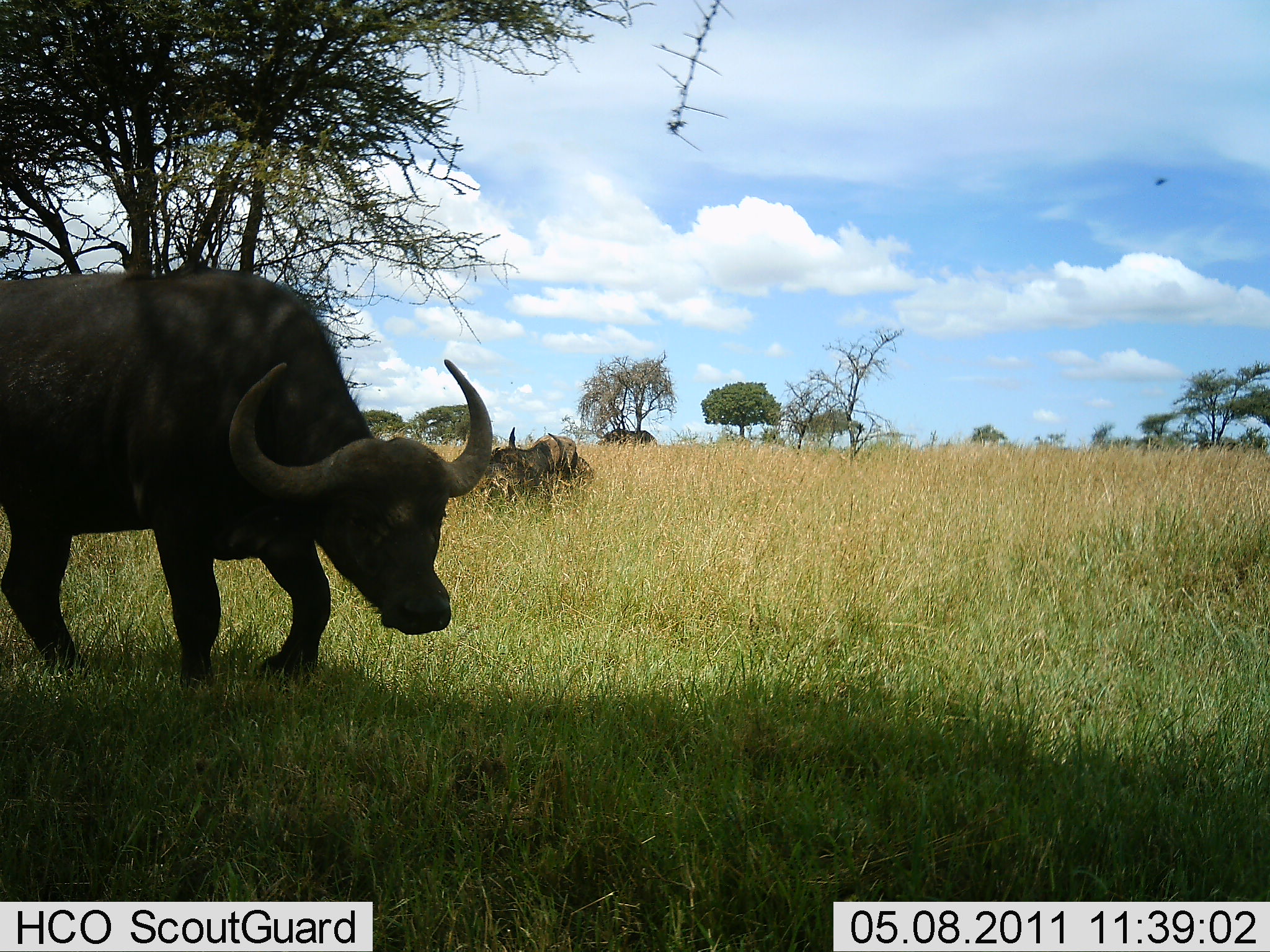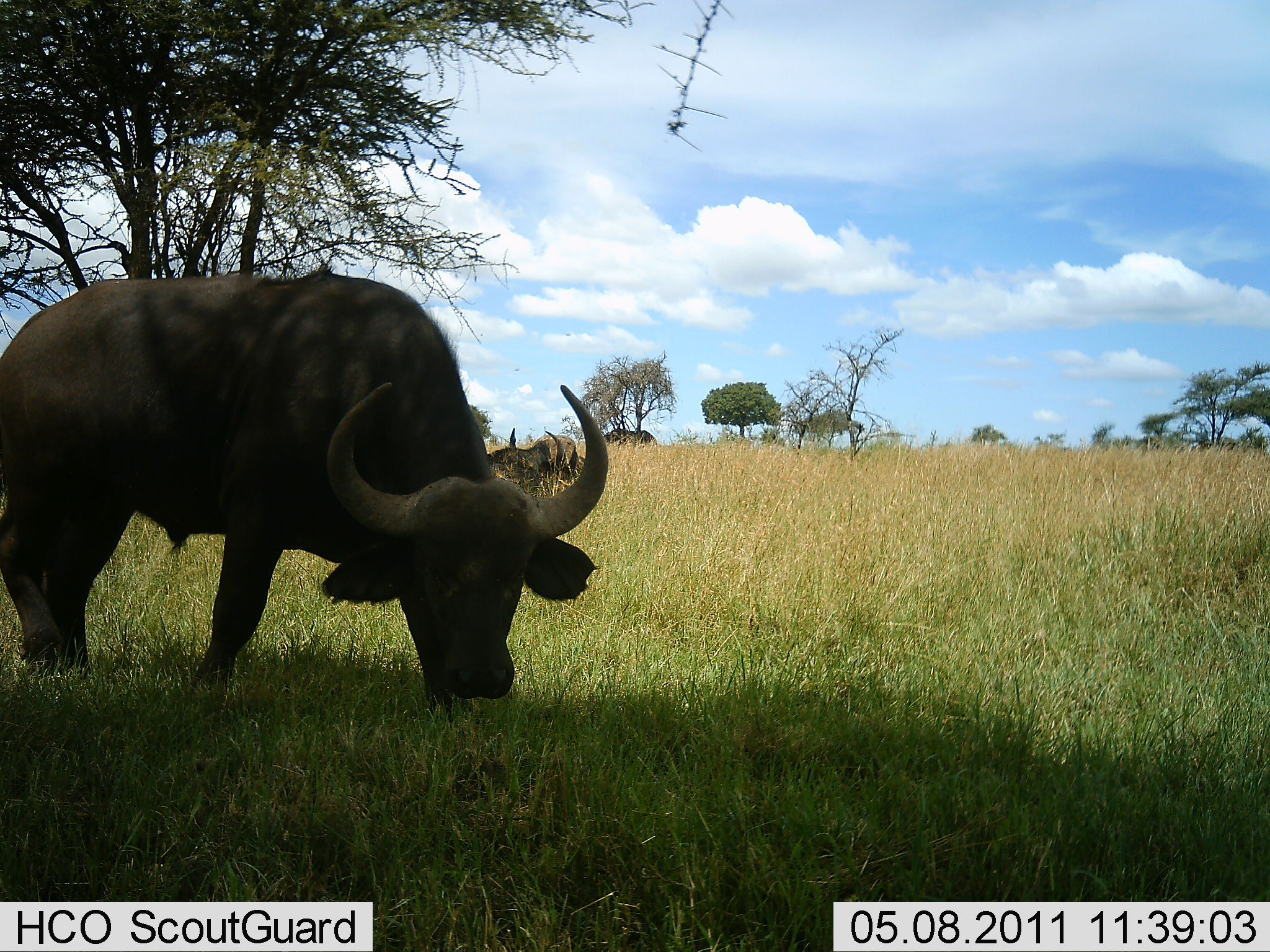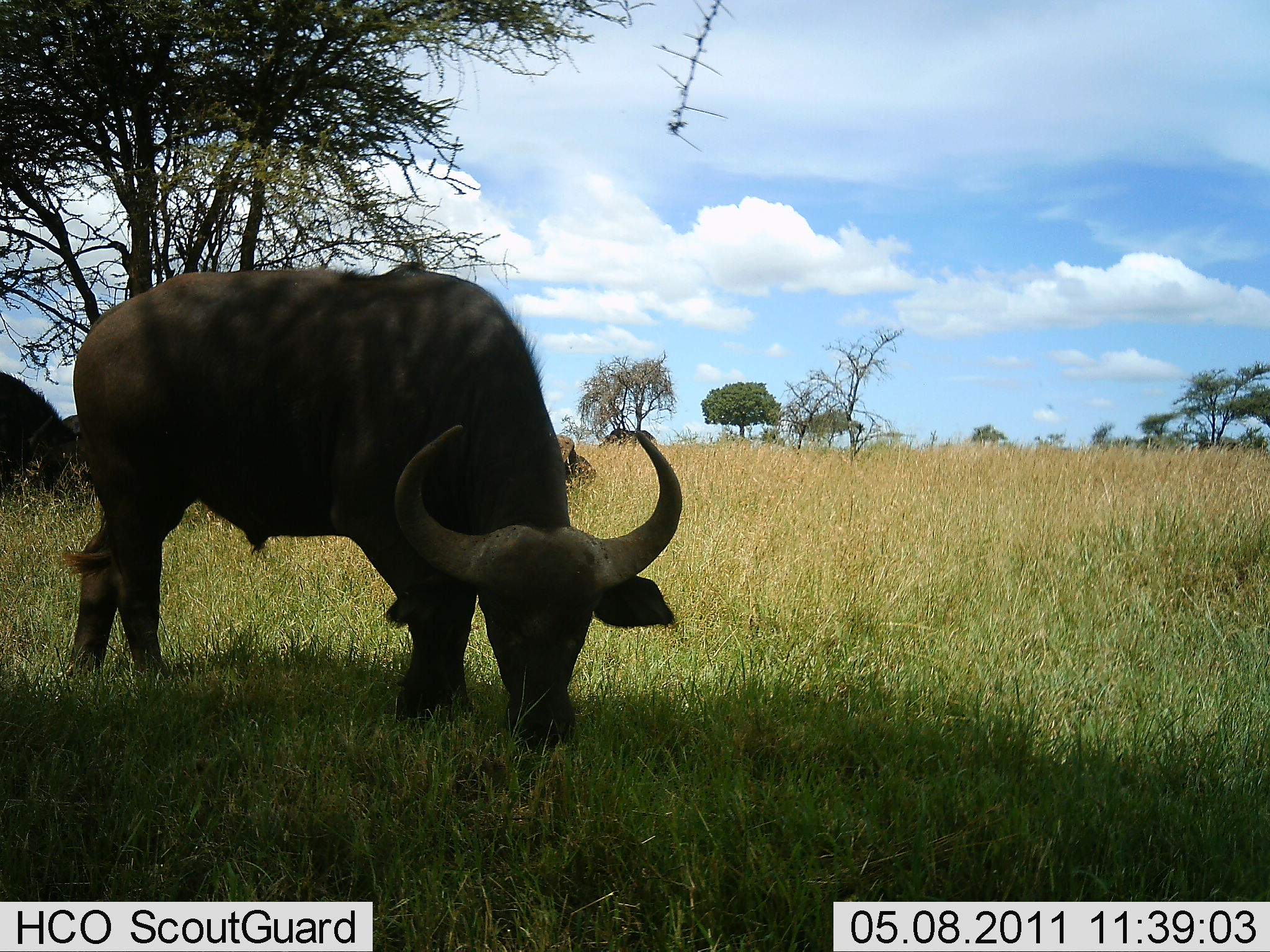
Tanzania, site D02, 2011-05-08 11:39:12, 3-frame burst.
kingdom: Animalia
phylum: Chordata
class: Mammalia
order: Artiodactyla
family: Bovidae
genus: Syncerus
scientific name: Syncerus caffer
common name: cape buffalo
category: buffalo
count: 2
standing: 17%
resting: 33%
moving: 33%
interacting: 0%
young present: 0%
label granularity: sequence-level